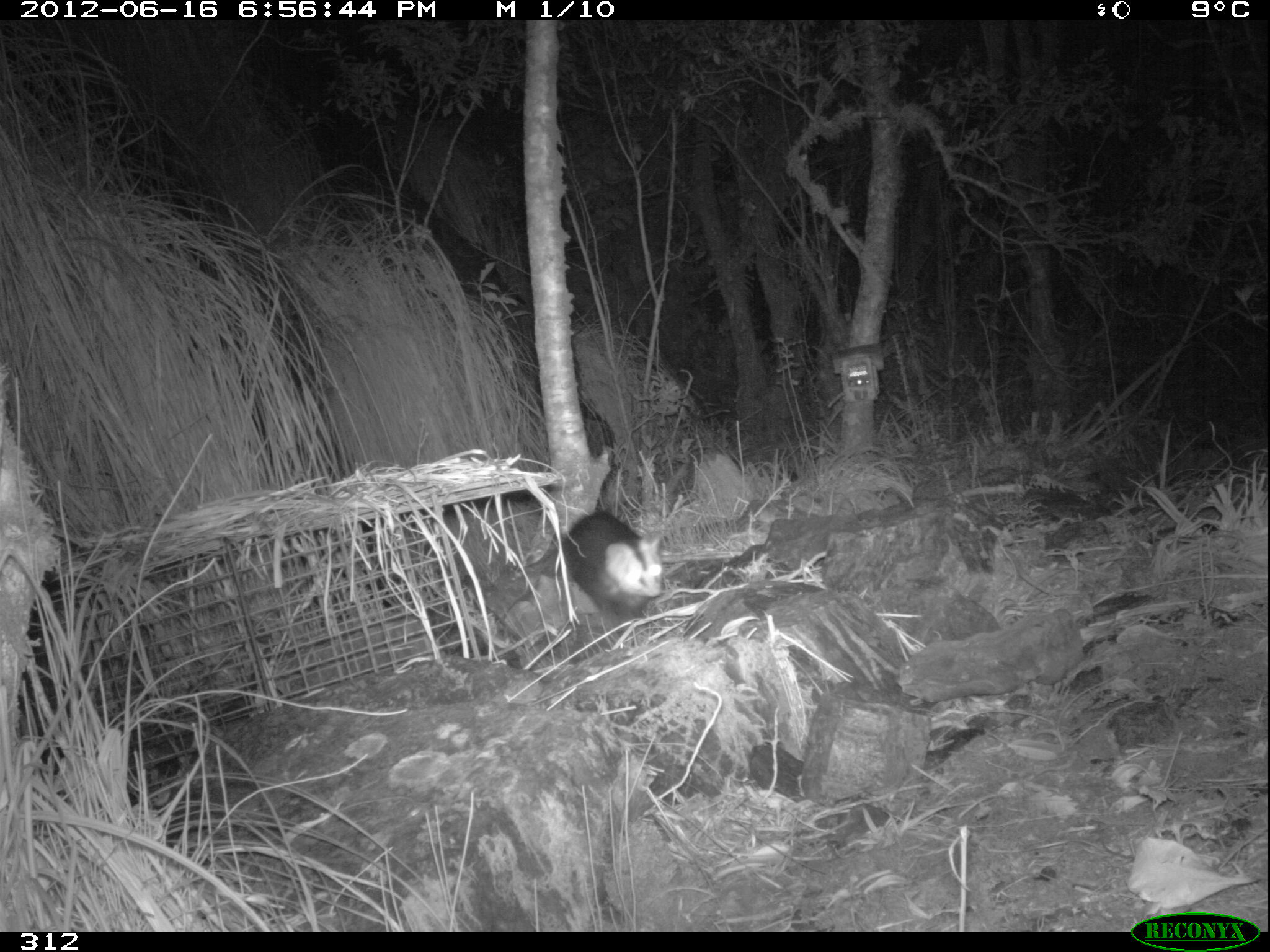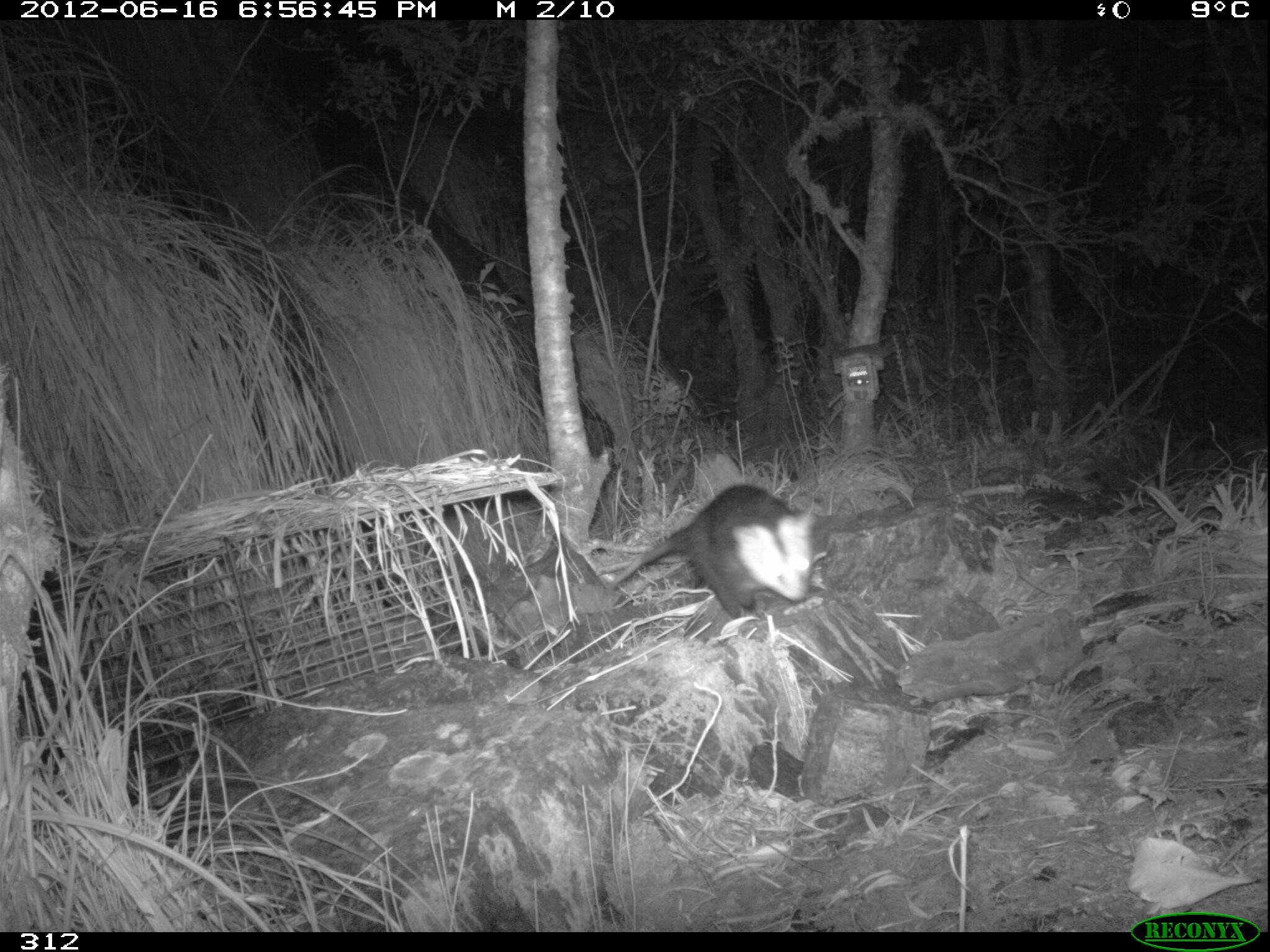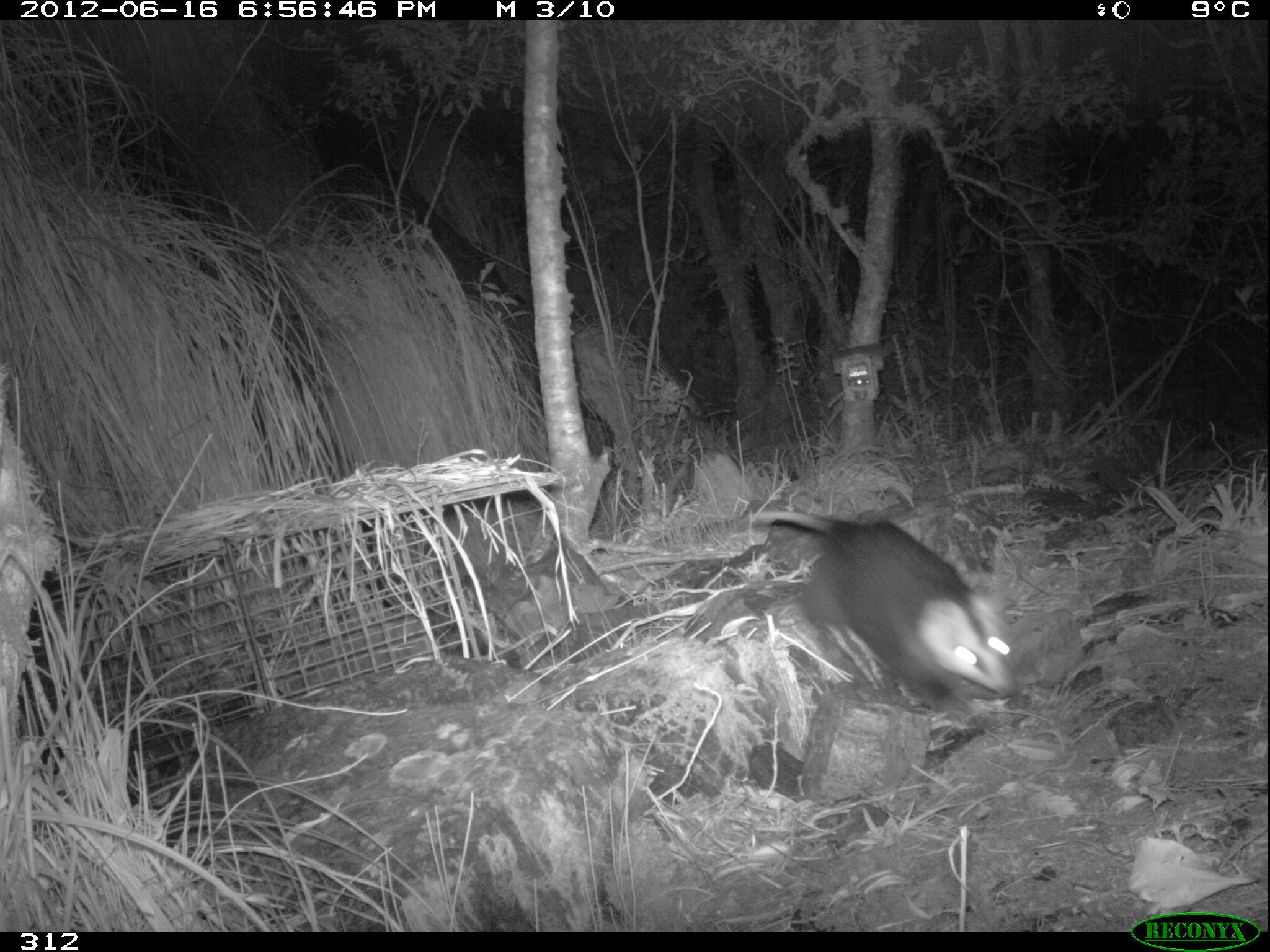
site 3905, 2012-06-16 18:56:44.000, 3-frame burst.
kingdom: Animalia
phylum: Chordata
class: Mammalia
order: Didelphimorphia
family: Didelphidae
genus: Didelphis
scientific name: Didelphis pernigra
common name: andean white-eared opossum